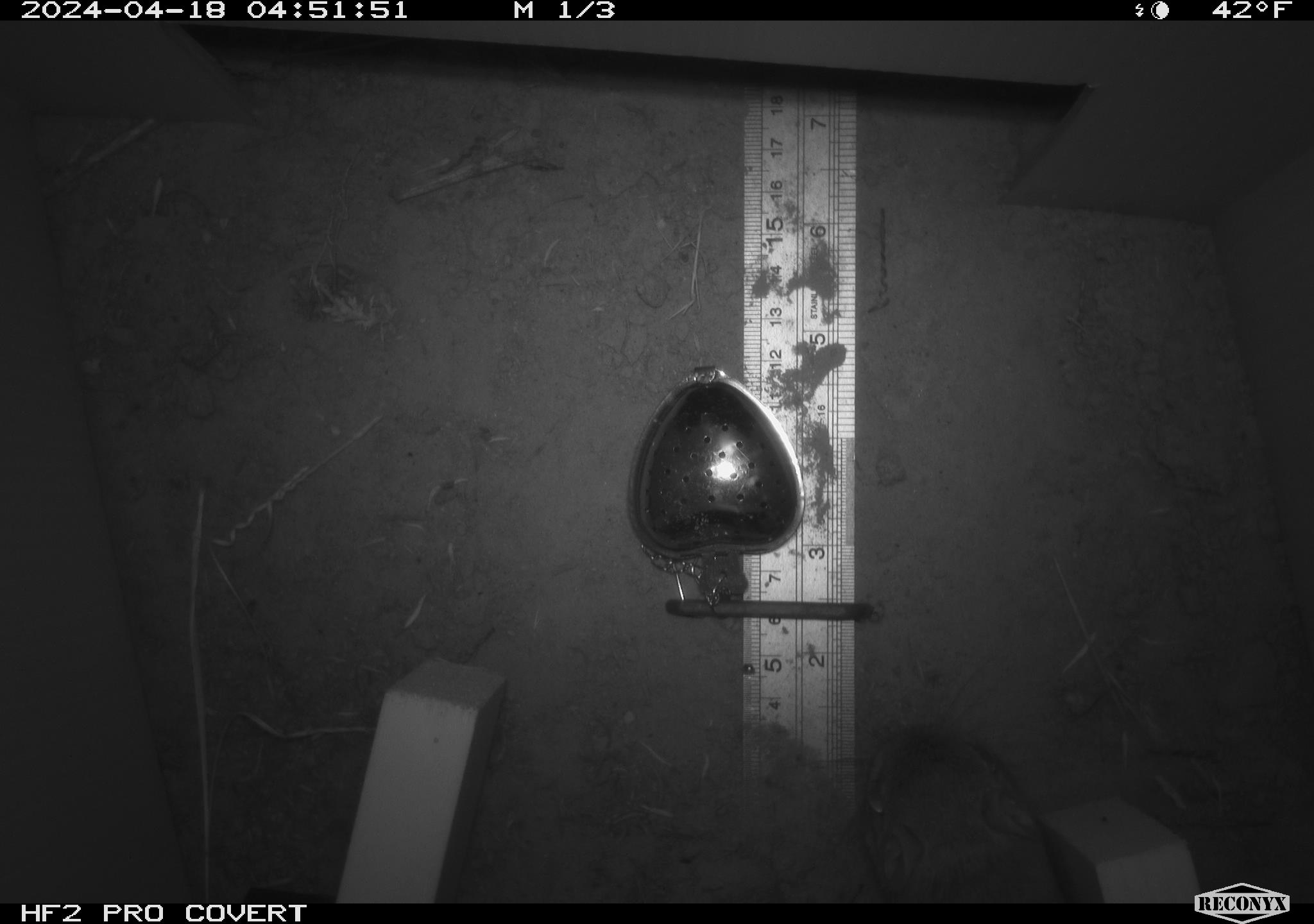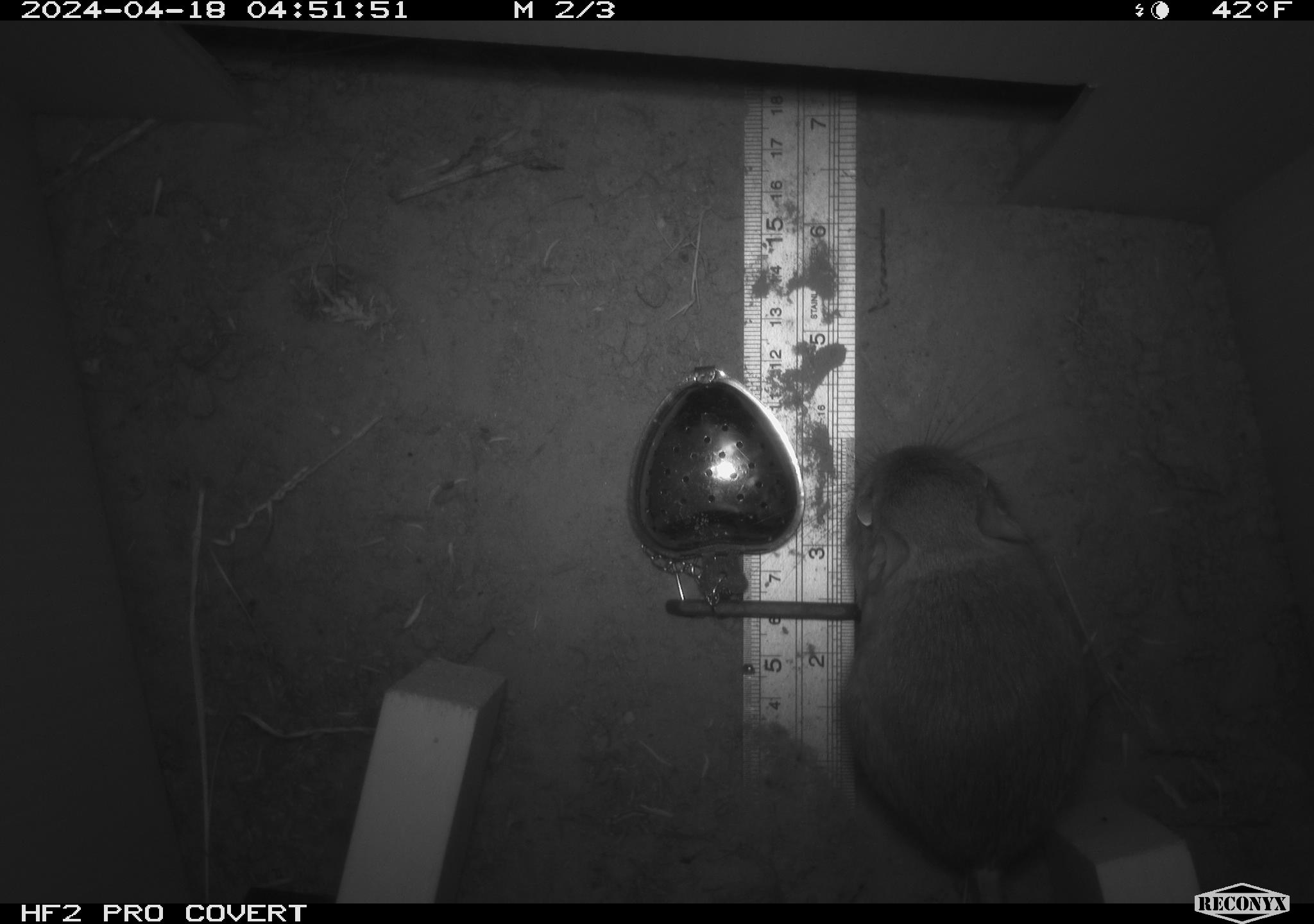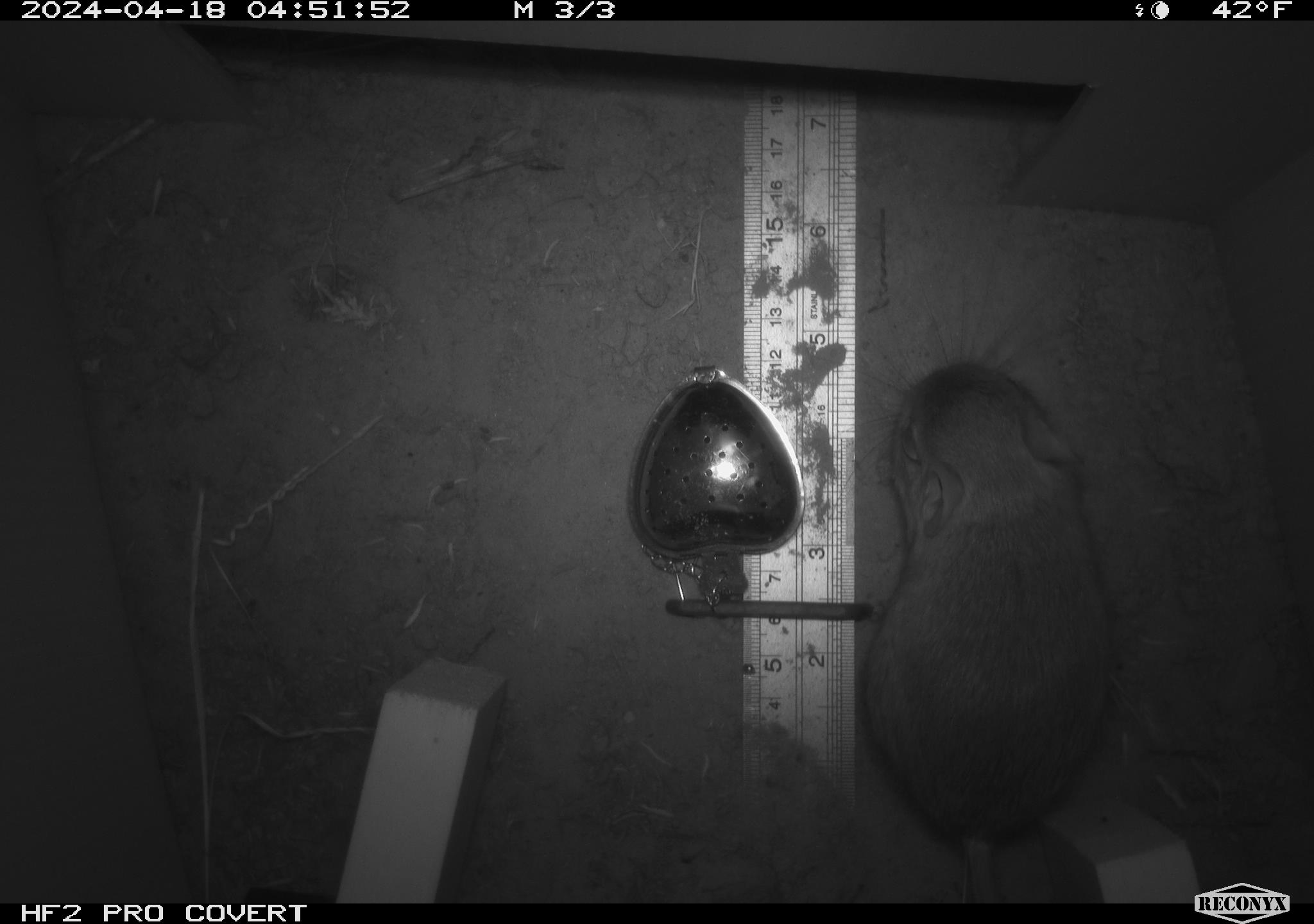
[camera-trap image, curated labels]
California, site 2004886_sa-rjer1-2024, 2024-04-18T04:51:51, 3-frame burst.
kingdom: Animalia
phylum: Chordata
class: Mammalia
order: Rodentia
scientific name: Rodentia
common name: mouse species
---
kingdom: Animalia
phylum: Chordata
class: Mammalia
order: Rodentia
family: Heteromyidae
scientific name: Heteromyidae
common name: kangaroo rats and pocket mice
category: heteromyidae family